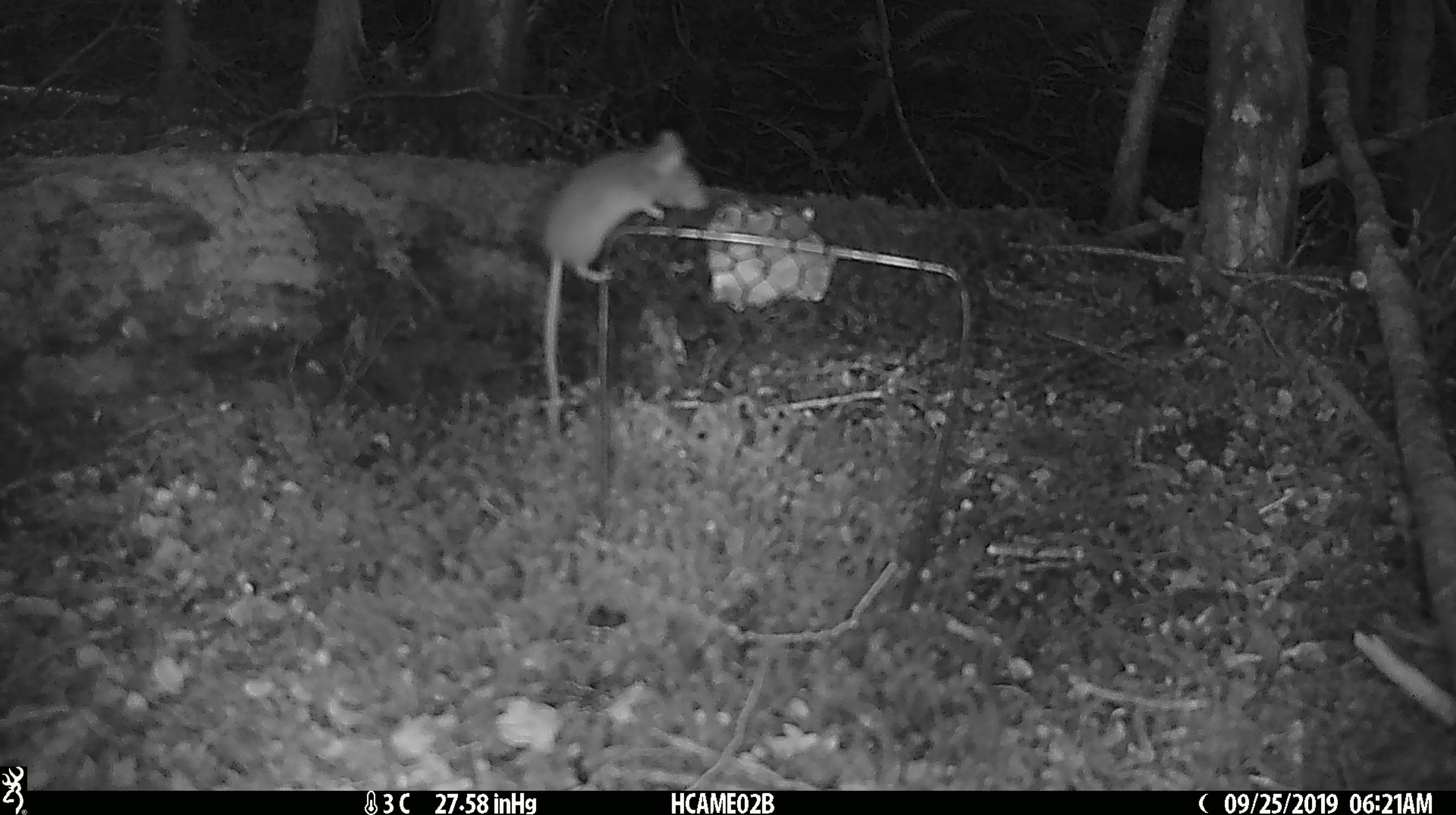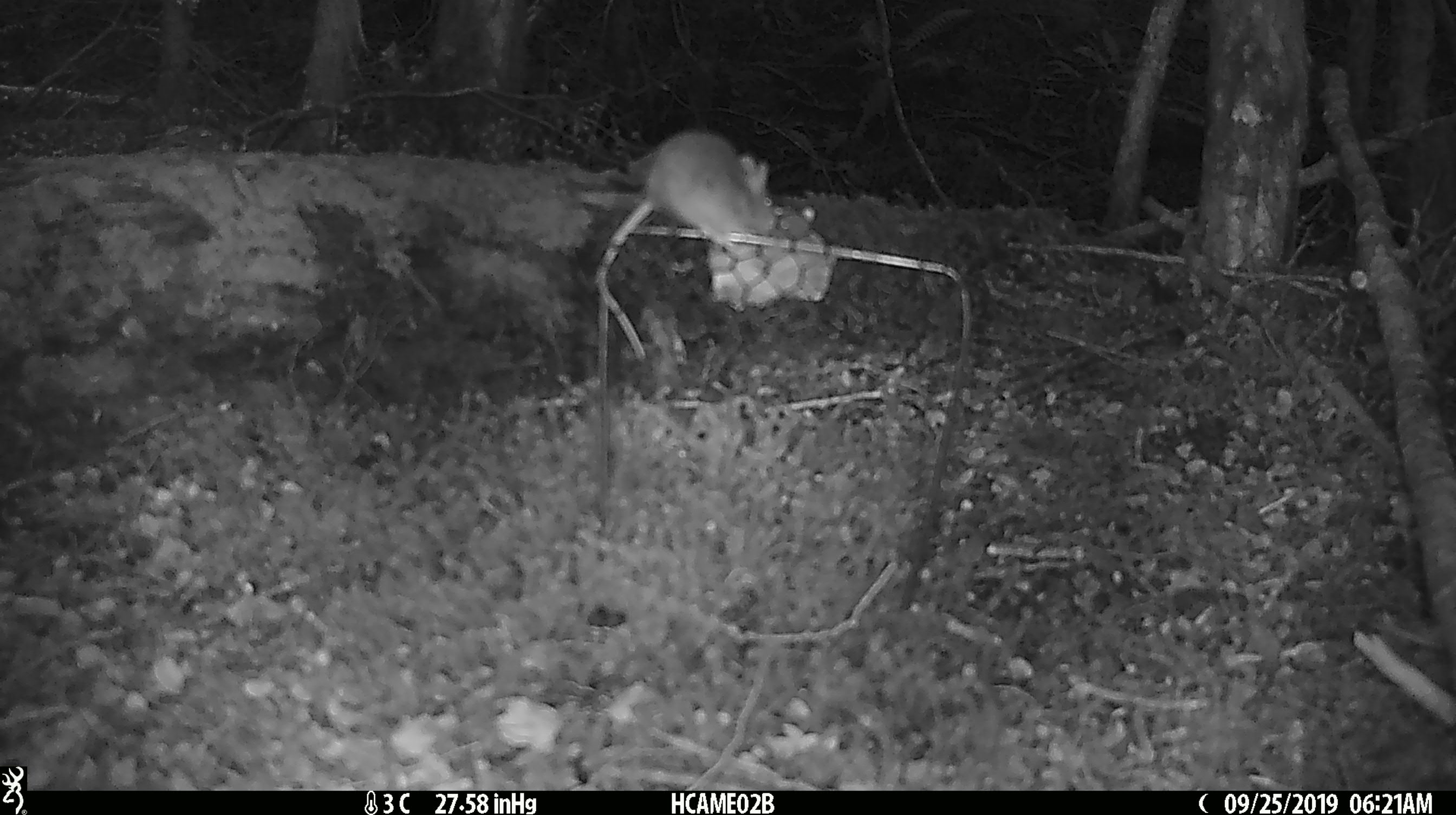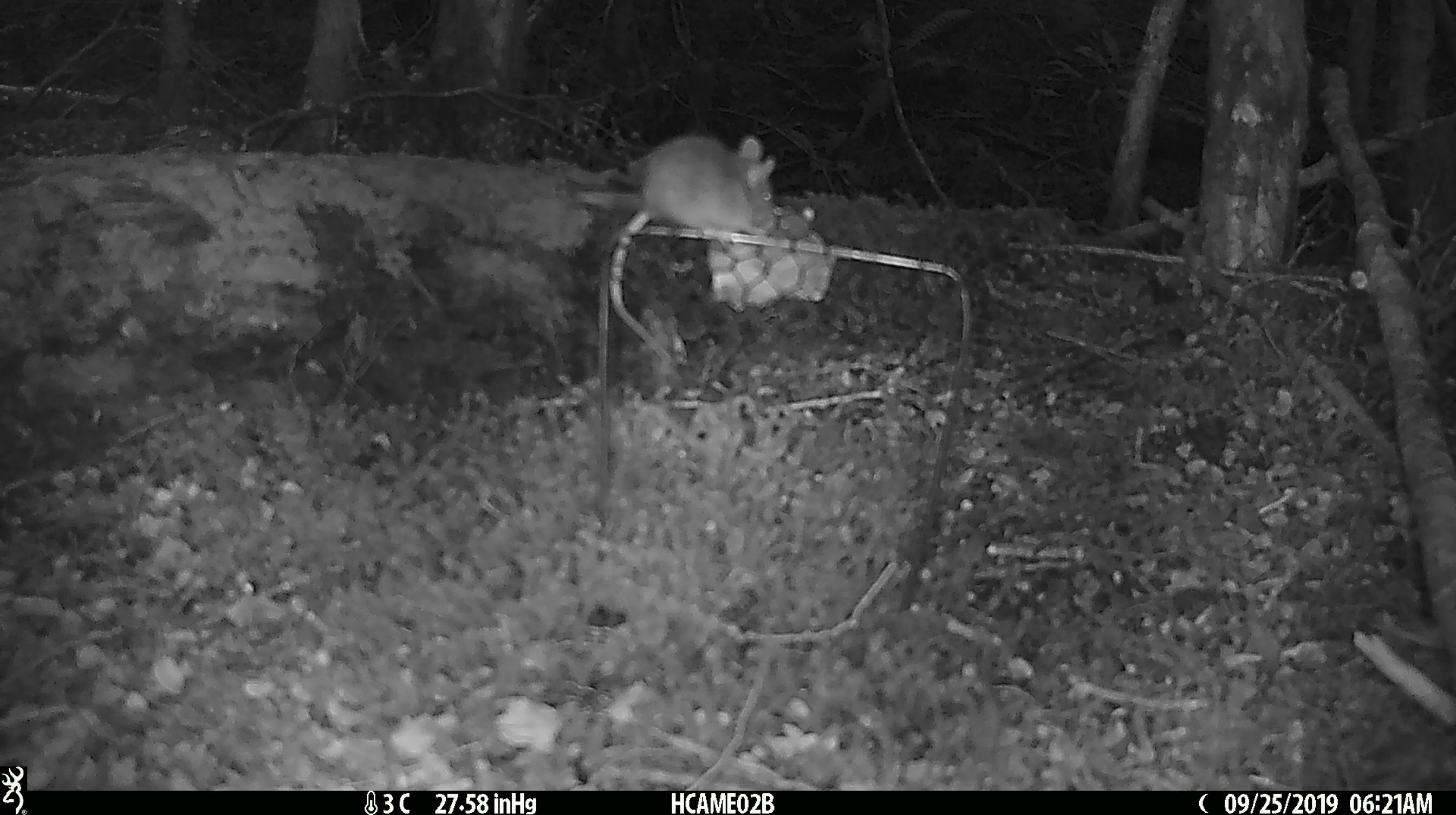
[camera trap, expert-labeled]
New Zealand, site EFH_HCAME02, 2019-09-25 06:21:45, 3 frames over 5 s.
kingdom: Animalia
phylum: Chordata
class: Mammalia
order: Rodentia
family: Muridae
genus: Mus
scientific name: Mus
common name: mouse